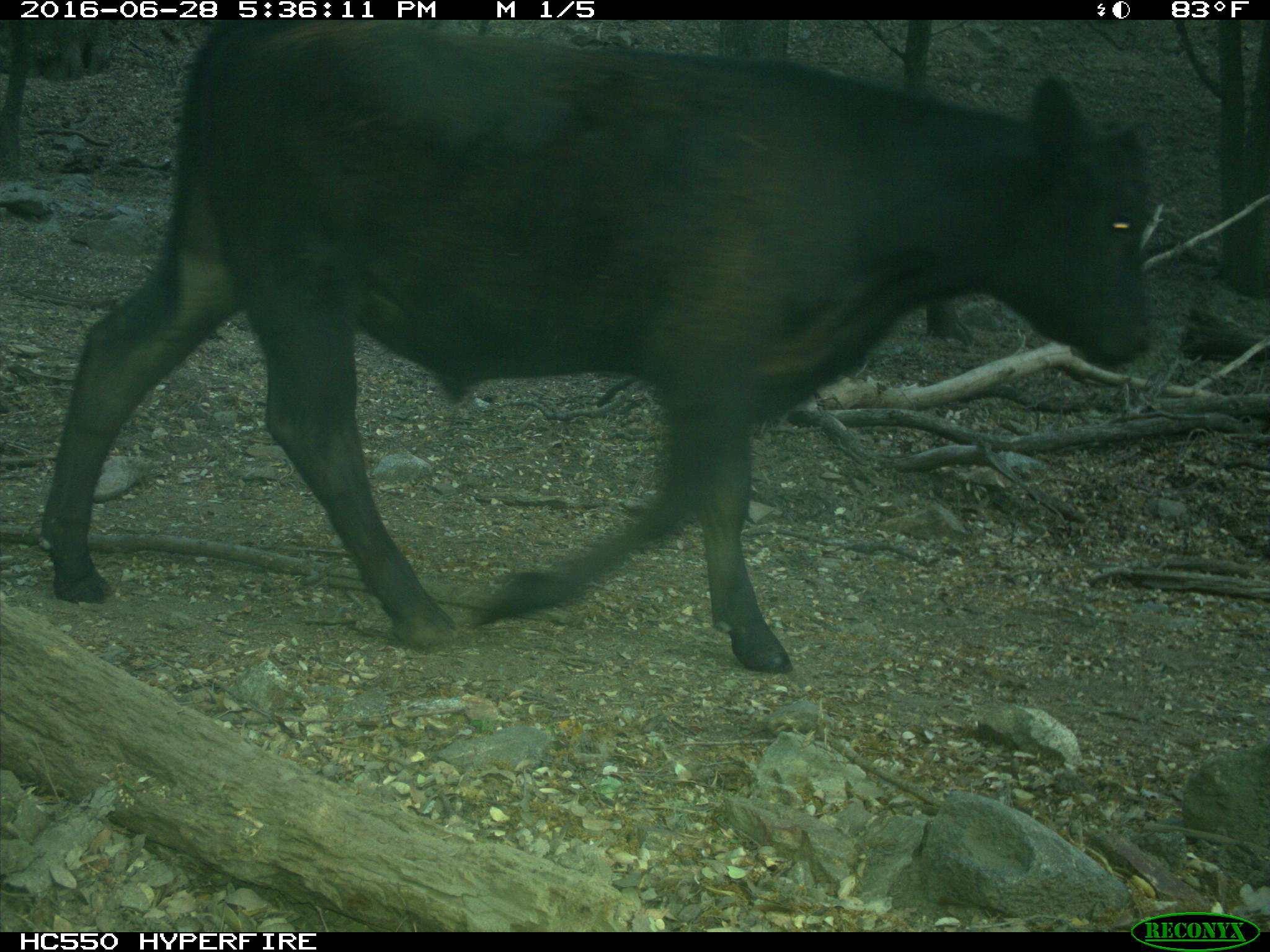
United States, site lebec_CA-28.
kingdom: Animalia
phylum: Chordata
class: Mammalia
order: Artiodactyla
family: Bovidae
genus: Bos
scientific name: Bos taurus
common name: domestic cow